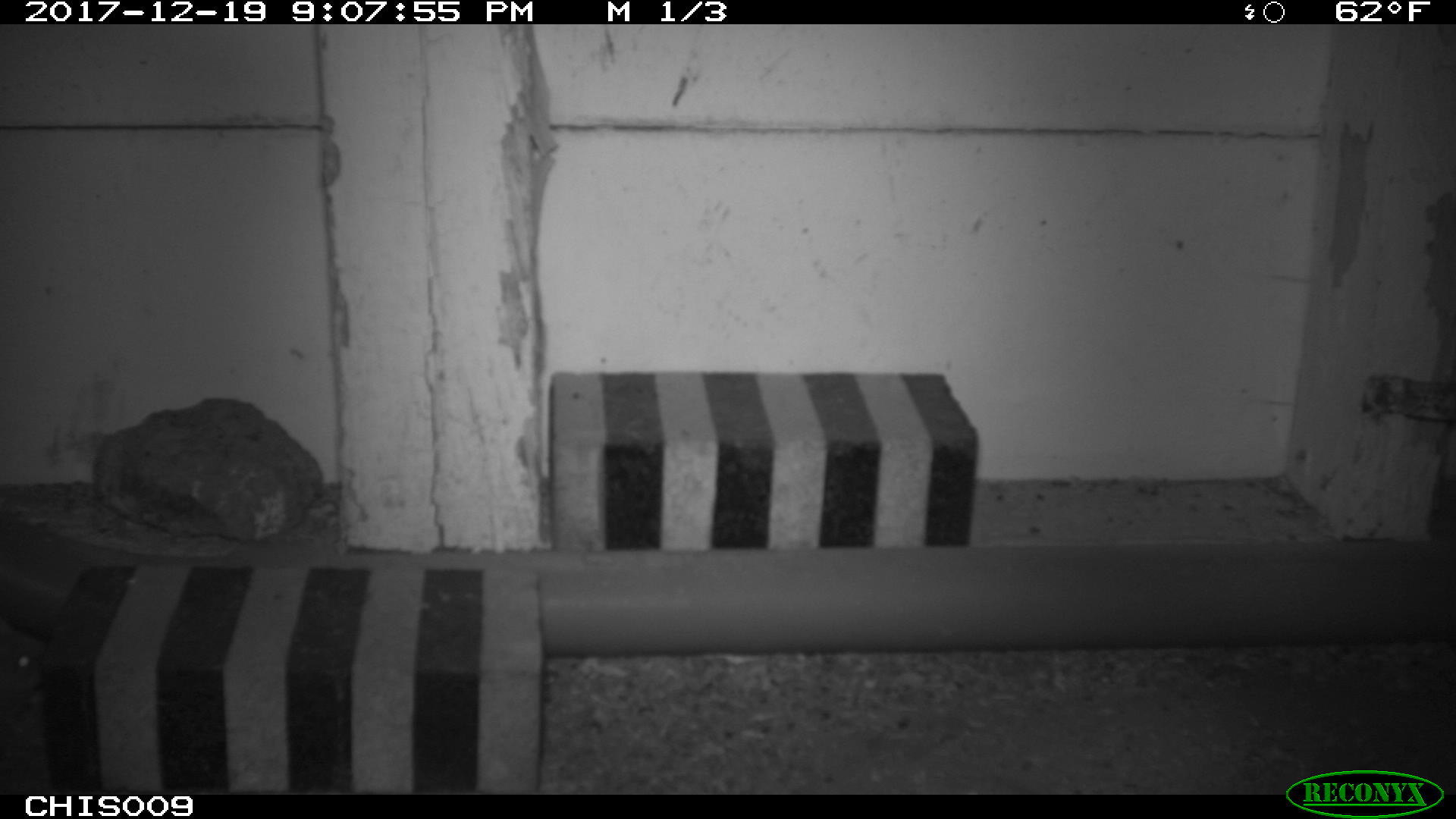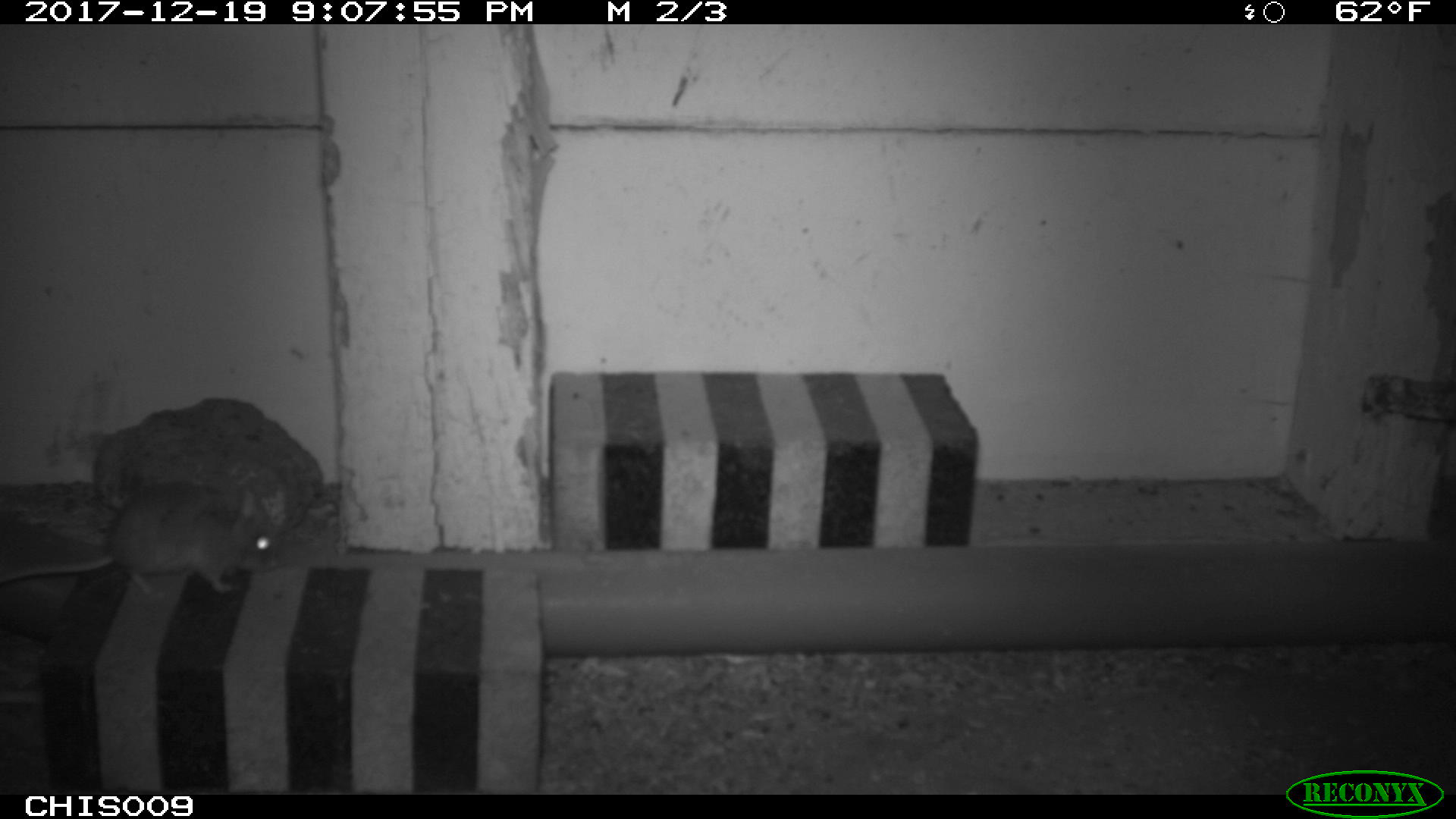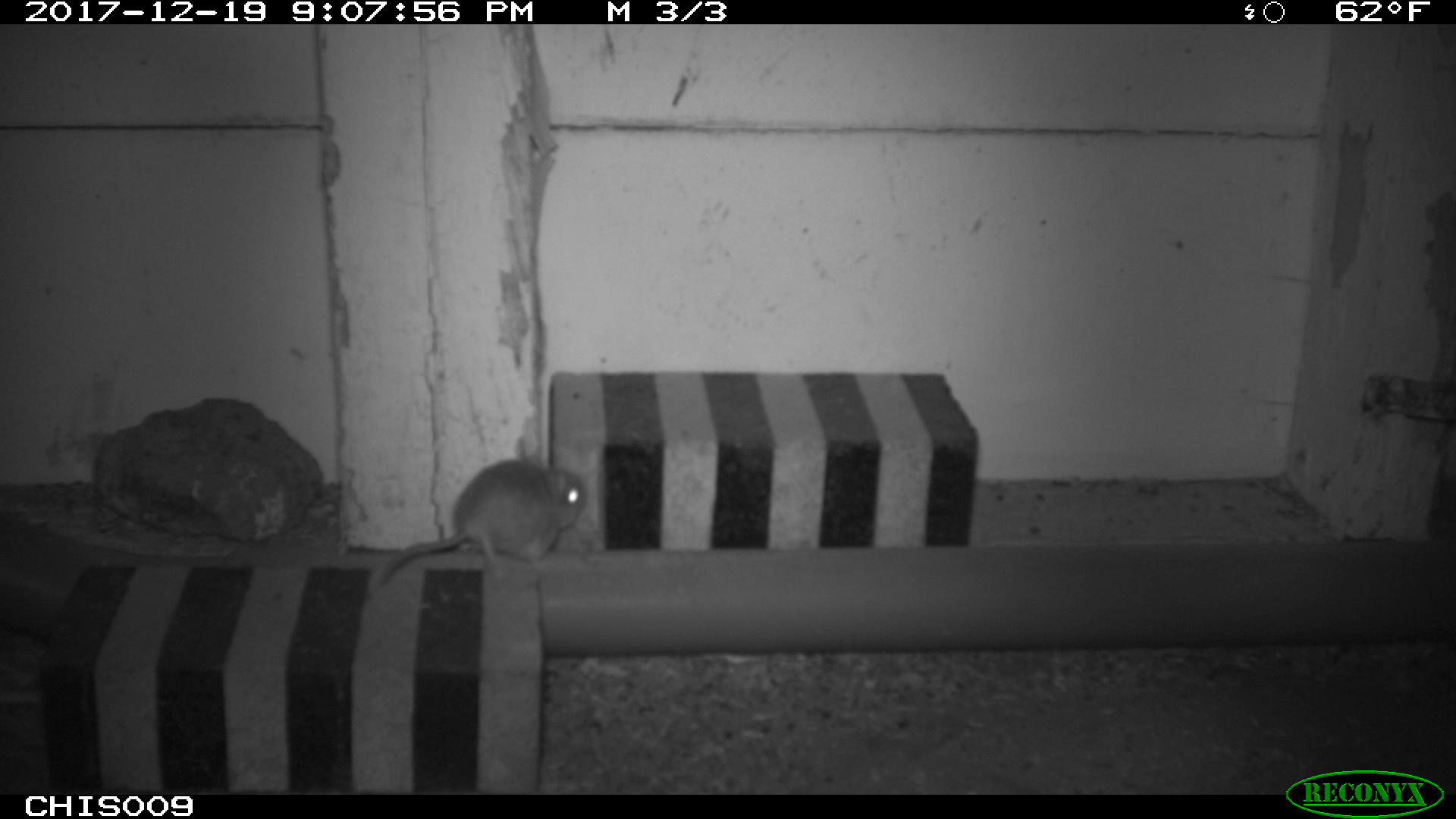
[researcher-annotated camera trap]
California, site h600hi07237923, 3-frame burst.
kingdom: Animalia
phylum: Chordata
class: Mammalia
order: Rodentia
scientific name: Rodentia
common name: rodent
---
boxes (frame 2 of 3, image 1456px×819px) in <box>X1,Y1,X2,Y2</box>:
rodent: <box>2,484,281,595</box>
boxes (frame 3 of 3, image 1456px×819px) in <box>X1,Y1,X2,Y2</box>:
rodent: <box>363,456,586,597</box>